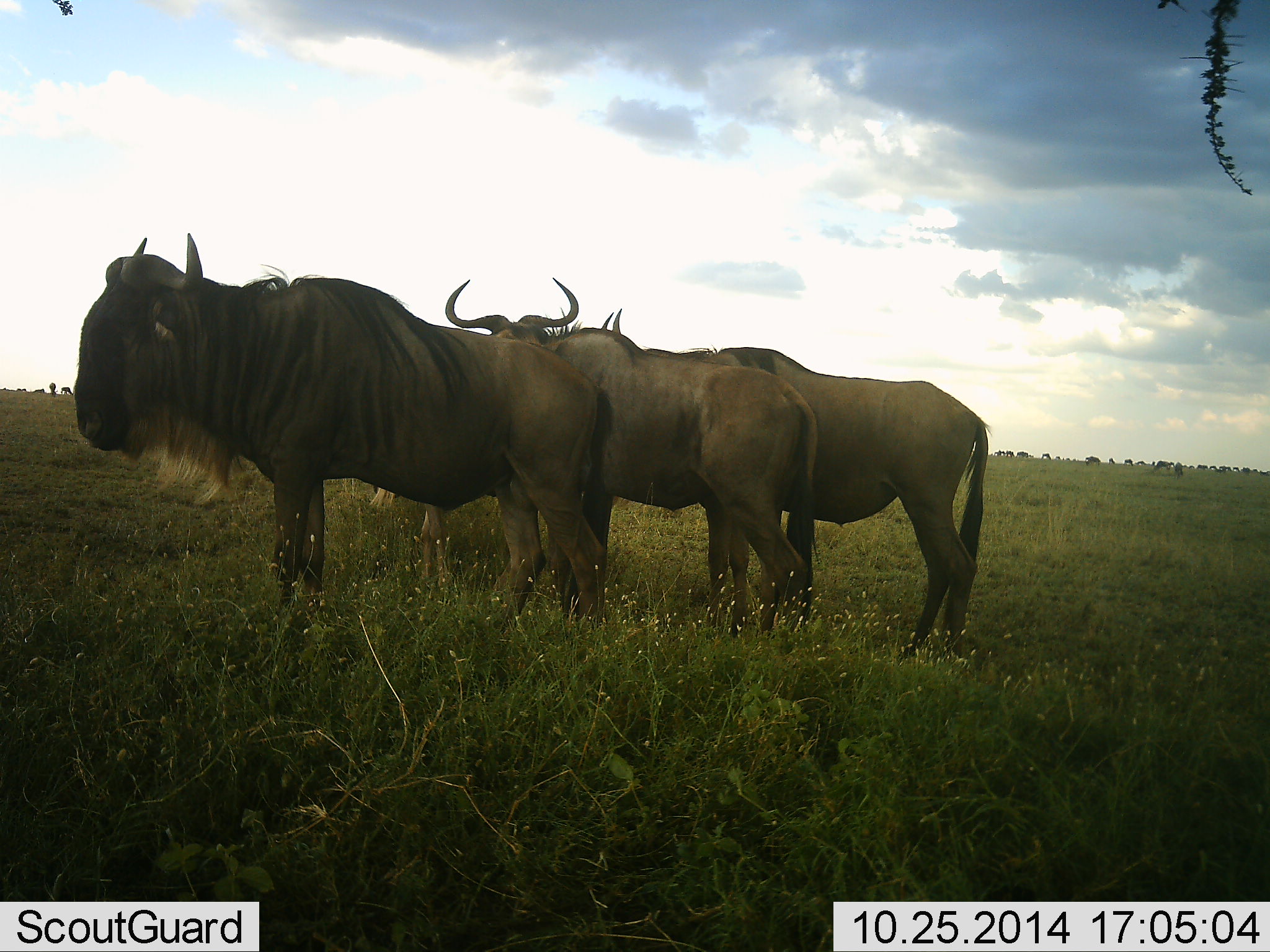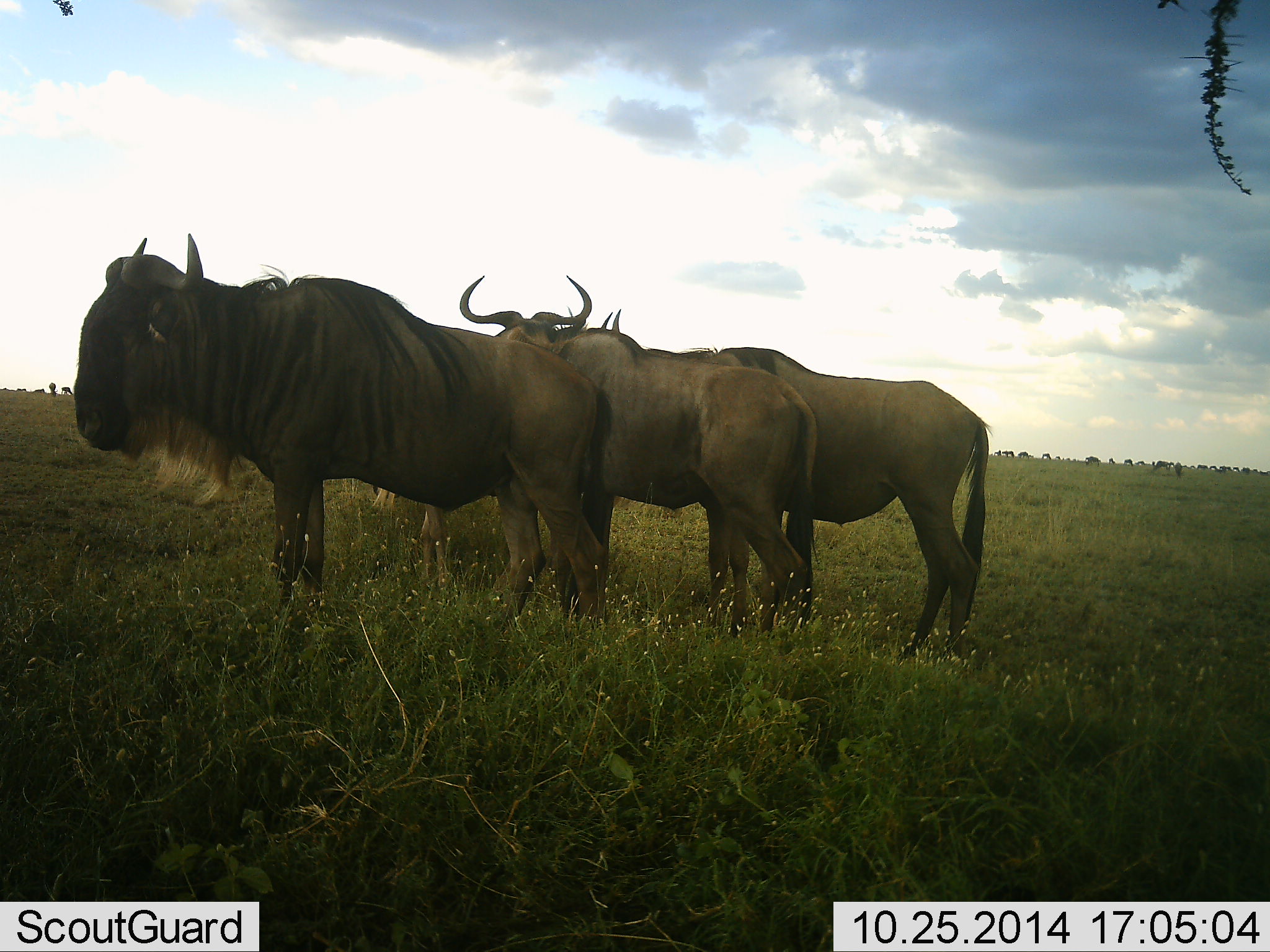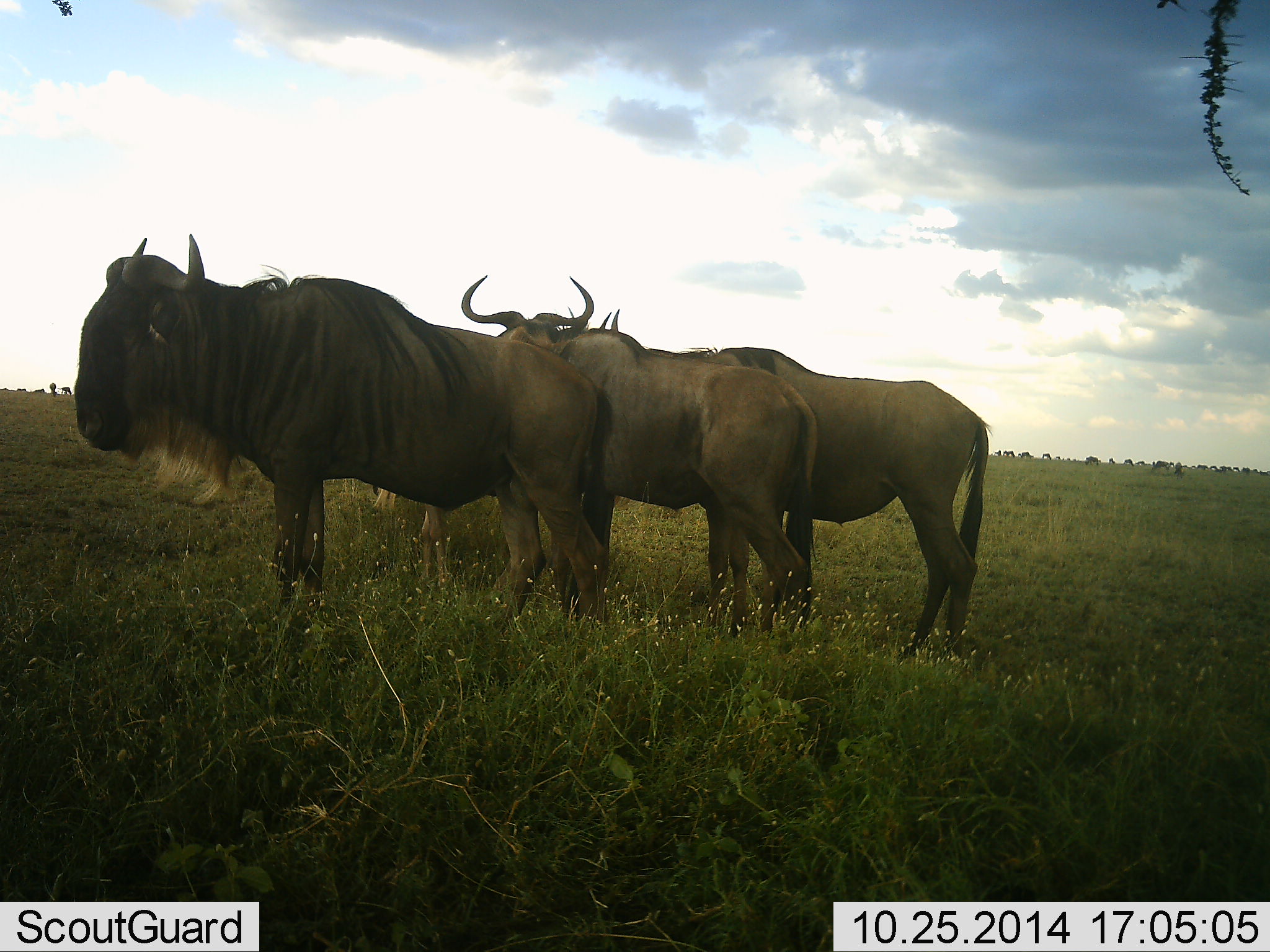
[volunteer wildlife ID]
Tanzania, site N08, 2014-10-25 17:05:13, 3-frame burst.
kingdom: Animalia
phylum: Chordata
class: Mammalia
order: Artiodactyla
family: Bovidae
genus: Connochaetes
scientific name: Connochaetes taurinus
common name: blue wildebeest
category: wildebeest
Wildebeest (blue wildebeest) (Connochaetes taurinus), count 3. Behavior (volunteer vote fractions): standing 100%, resting 0%, moving 10%, interacting 0%. Young present (vote fraction): 0%. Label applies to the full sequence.